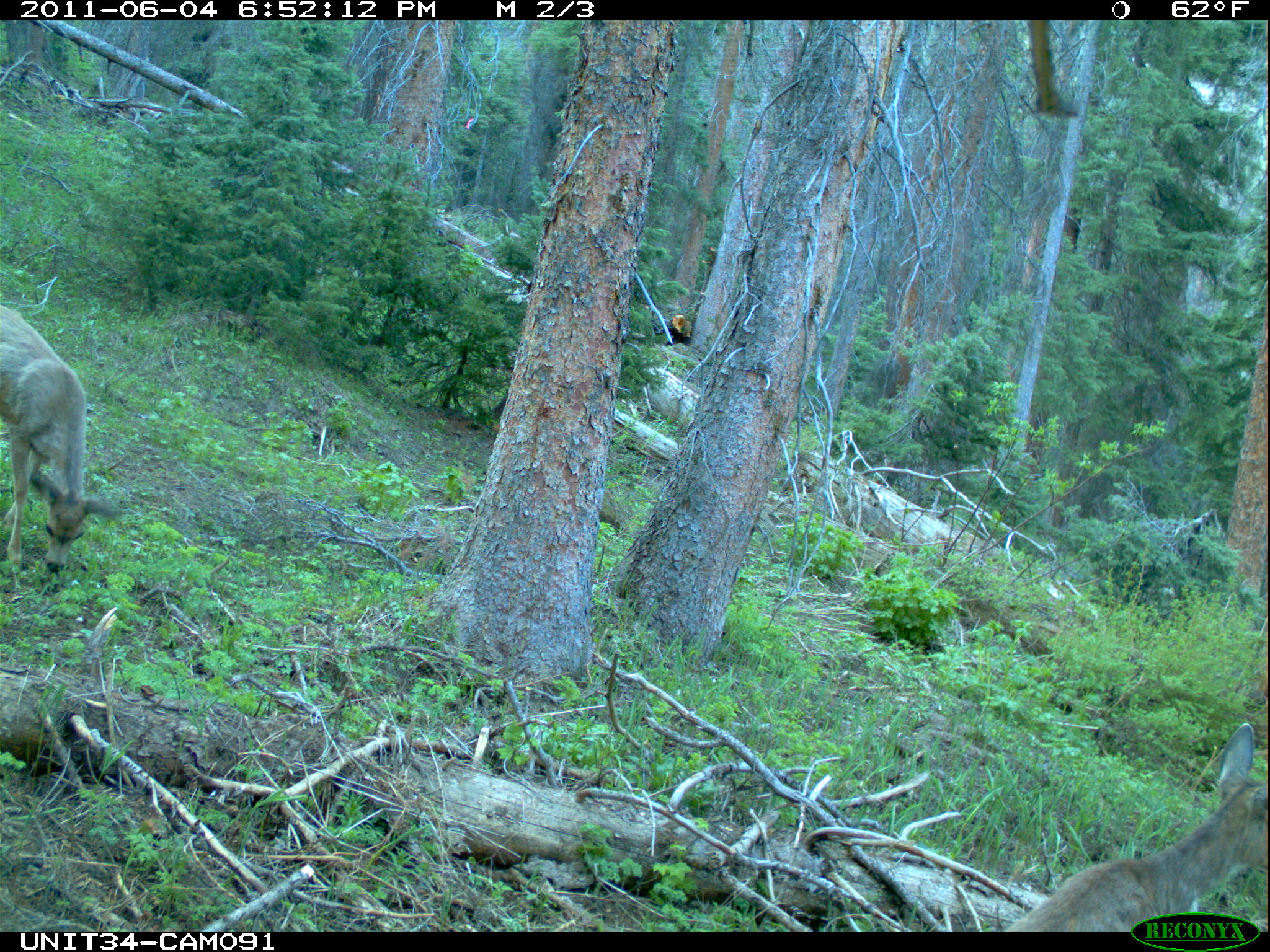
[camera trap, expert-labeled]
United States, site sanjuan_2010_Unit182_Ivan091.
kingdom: Animalia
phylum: Chordata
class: Mammalia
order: Artiodactyla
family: Cervidae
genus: Odocoileus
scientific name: Odocoileus hemionus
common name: mule deer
Odocoileus hemionus (mule deer).